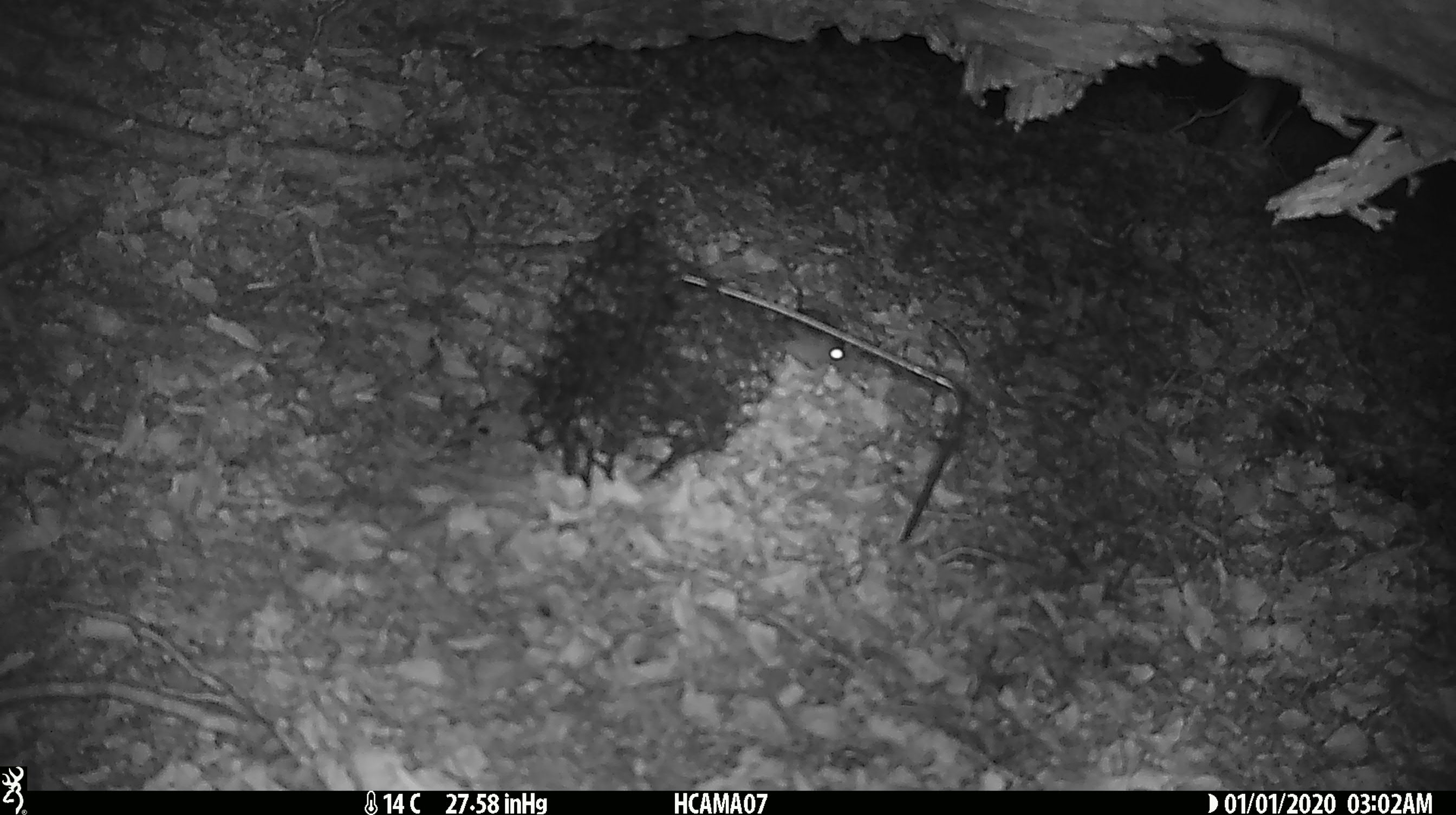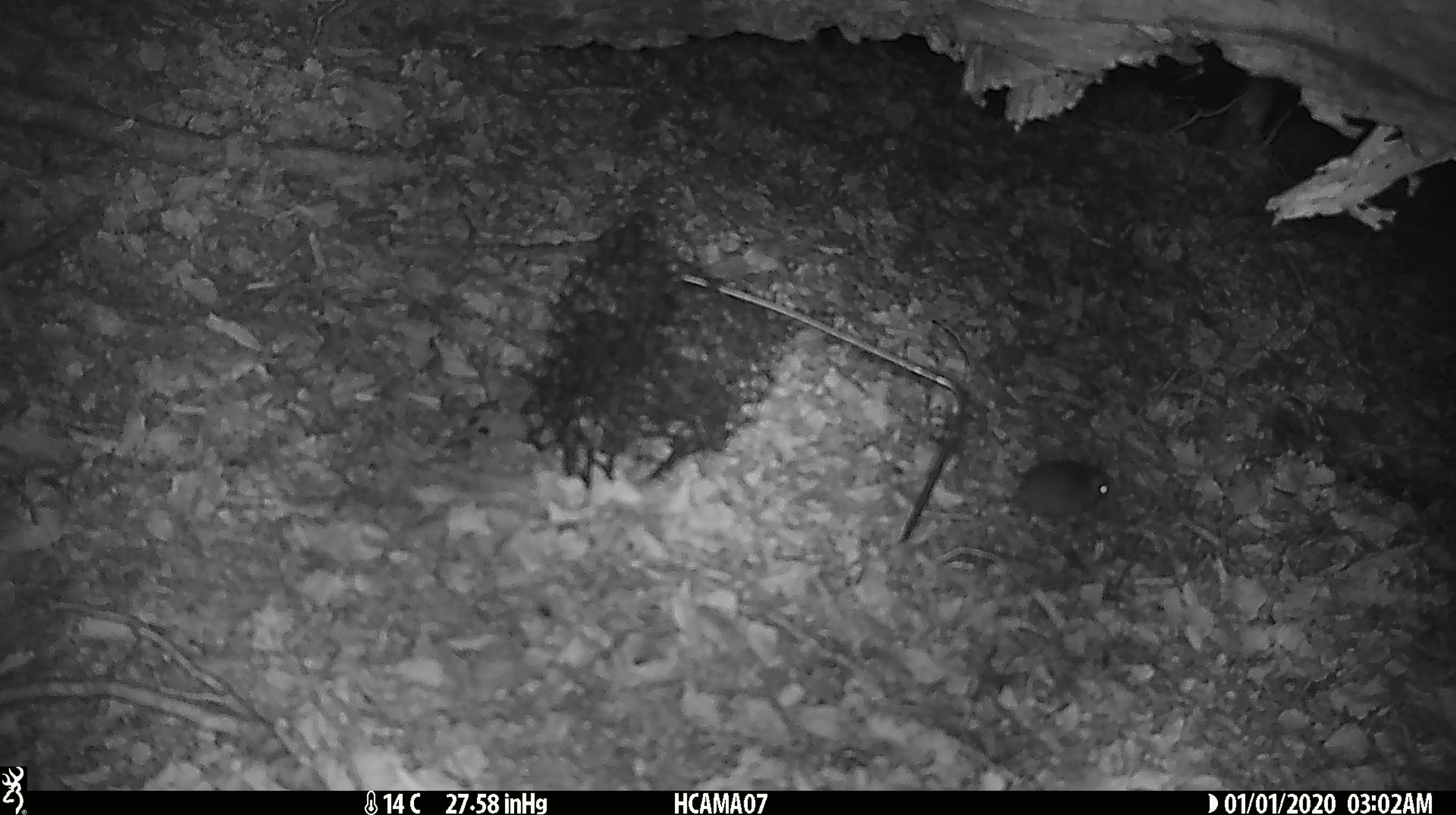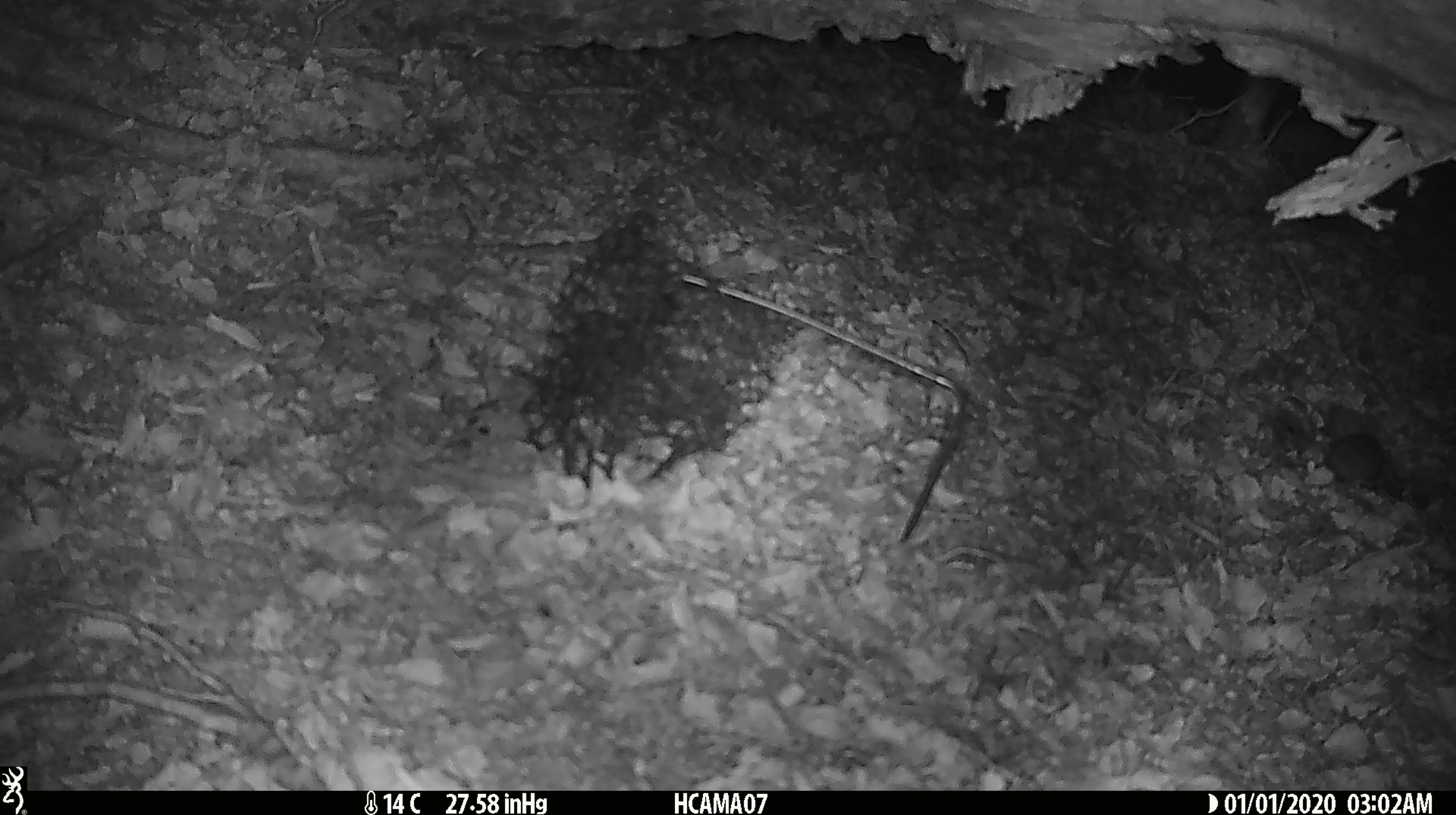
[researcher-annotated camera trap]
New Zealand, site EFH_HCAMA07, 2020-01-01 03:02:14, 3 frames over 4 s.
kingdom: Animalia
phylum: Chordata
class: Mammalia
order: Rodentia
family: Muridae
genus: Mus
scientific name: Mus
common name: mouse